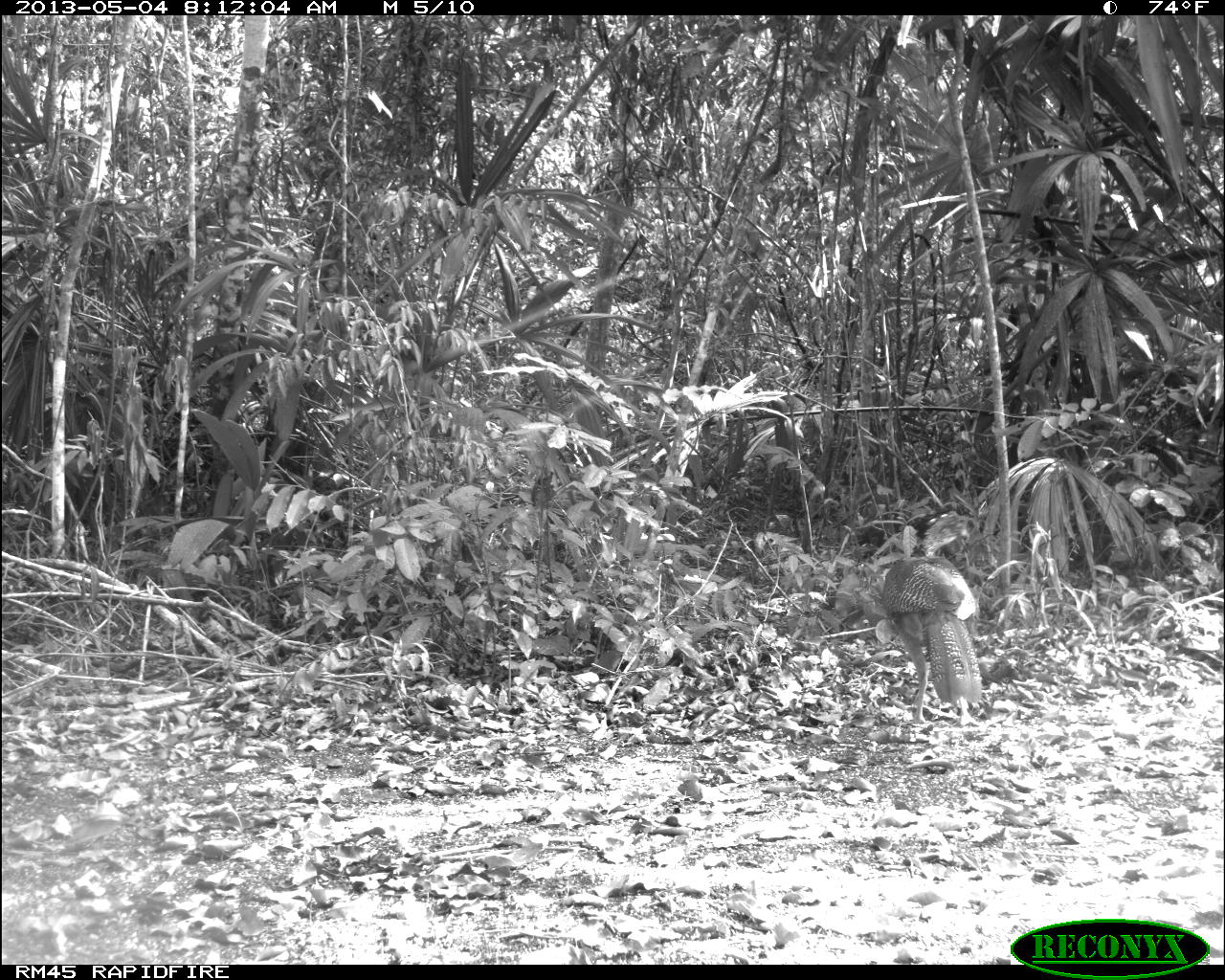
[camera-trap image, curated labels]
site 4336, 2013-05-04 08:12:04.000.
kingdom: Animalia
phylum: Chordata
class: Aves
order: Galliformes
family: Cracidae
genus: Crax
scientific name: Crax rubra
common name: great curassow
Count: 1.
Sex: female.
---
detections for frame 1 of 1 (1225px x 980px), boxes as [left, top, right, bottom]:
crax rubra: [880, 505, 986, 726]